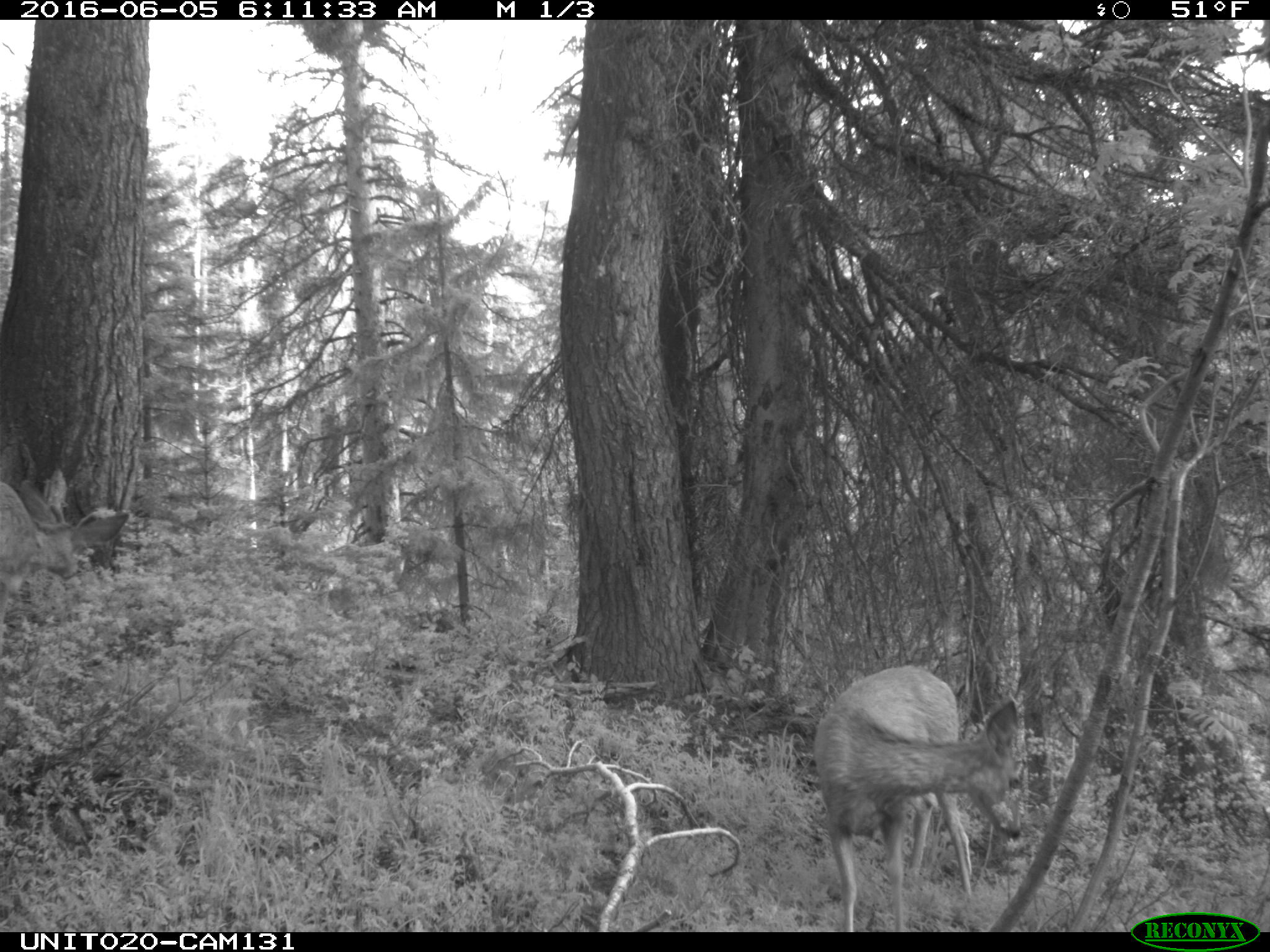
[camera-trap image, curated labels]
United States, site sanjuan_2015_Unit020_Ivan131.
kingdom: Animalia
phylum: Chordata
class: Mammalia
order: Artiodactyla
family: Cervidae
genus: Odocoileus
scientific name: Odocoileus hemionus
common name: mule deer